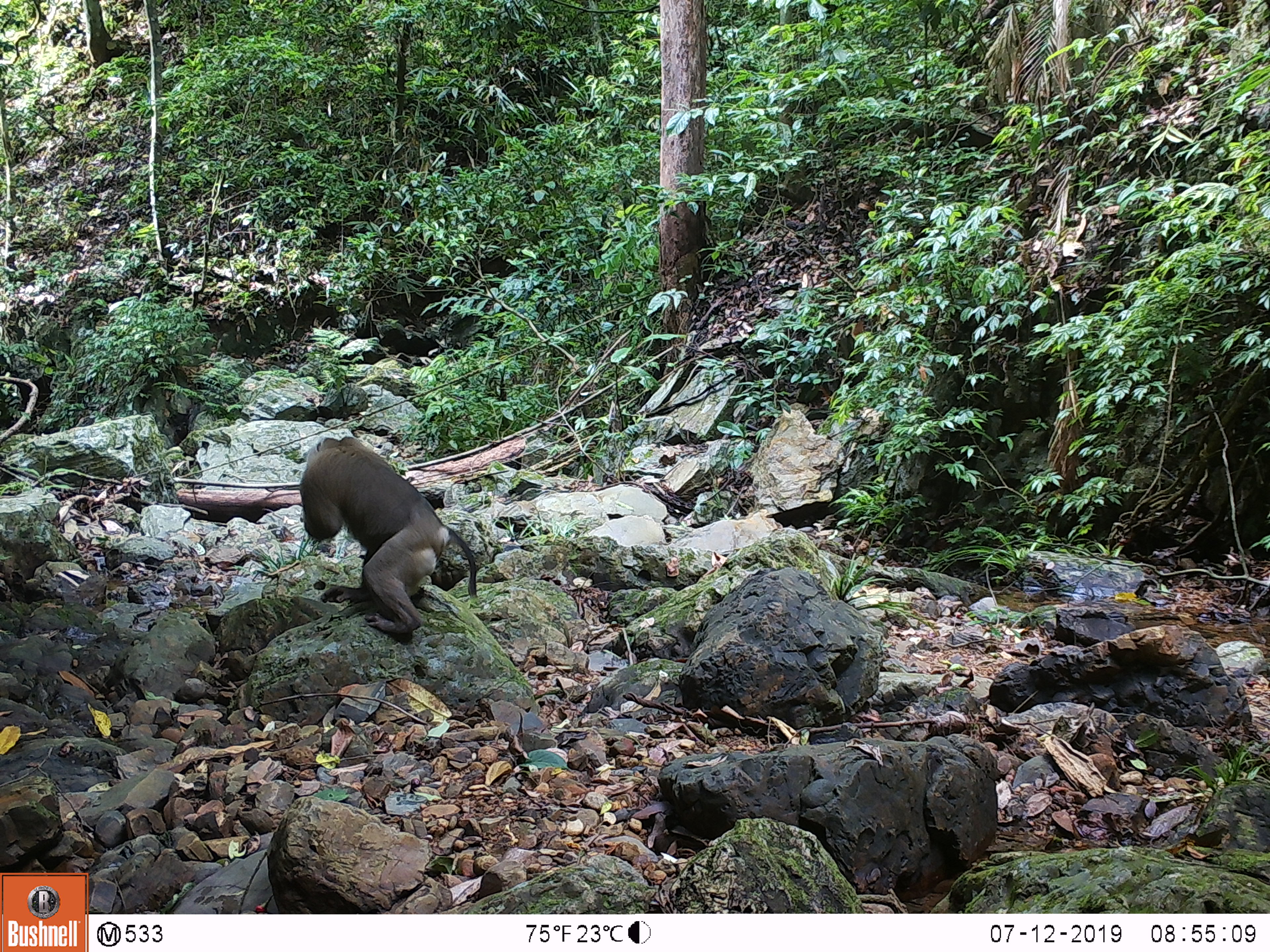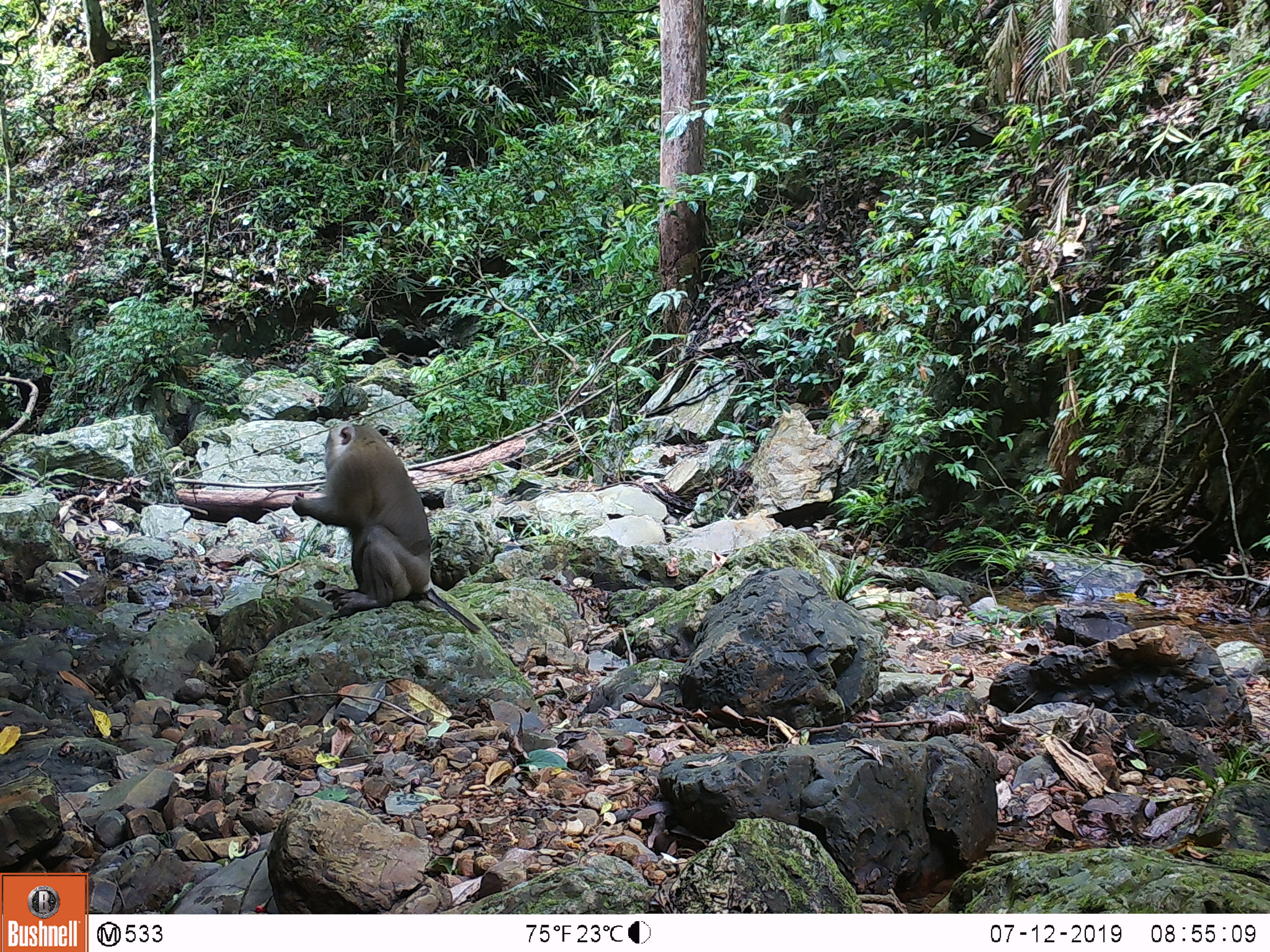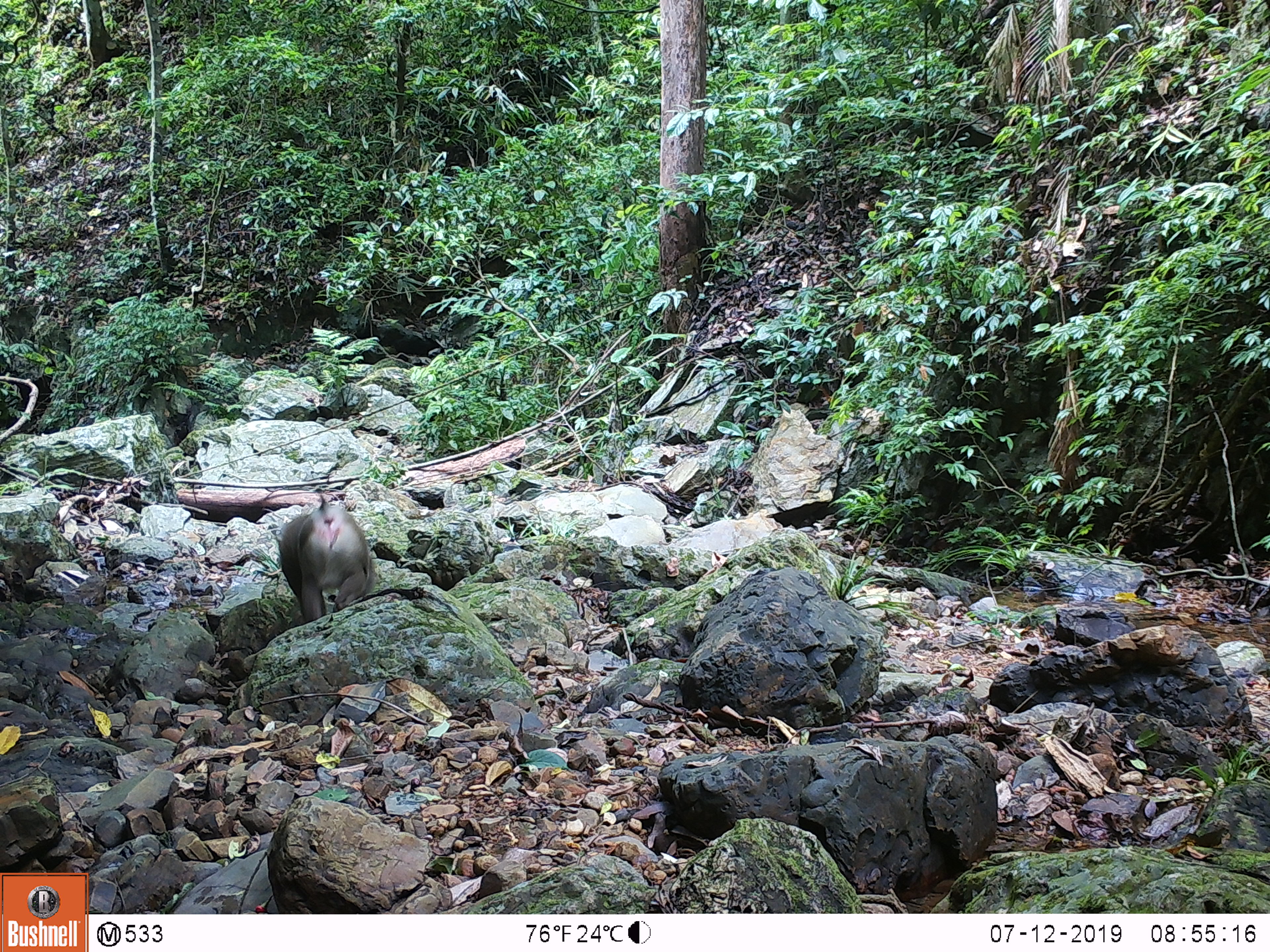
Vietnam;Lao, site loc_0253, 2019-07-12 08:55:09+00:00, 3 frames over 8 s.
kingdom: Animalia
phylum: Chordata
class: Mammalia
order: Primates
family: Cercopithecidae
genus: Macaca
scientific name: Macaca nemestrina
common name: pig-tailed macaque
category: pig tailed macaque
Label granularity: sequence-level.